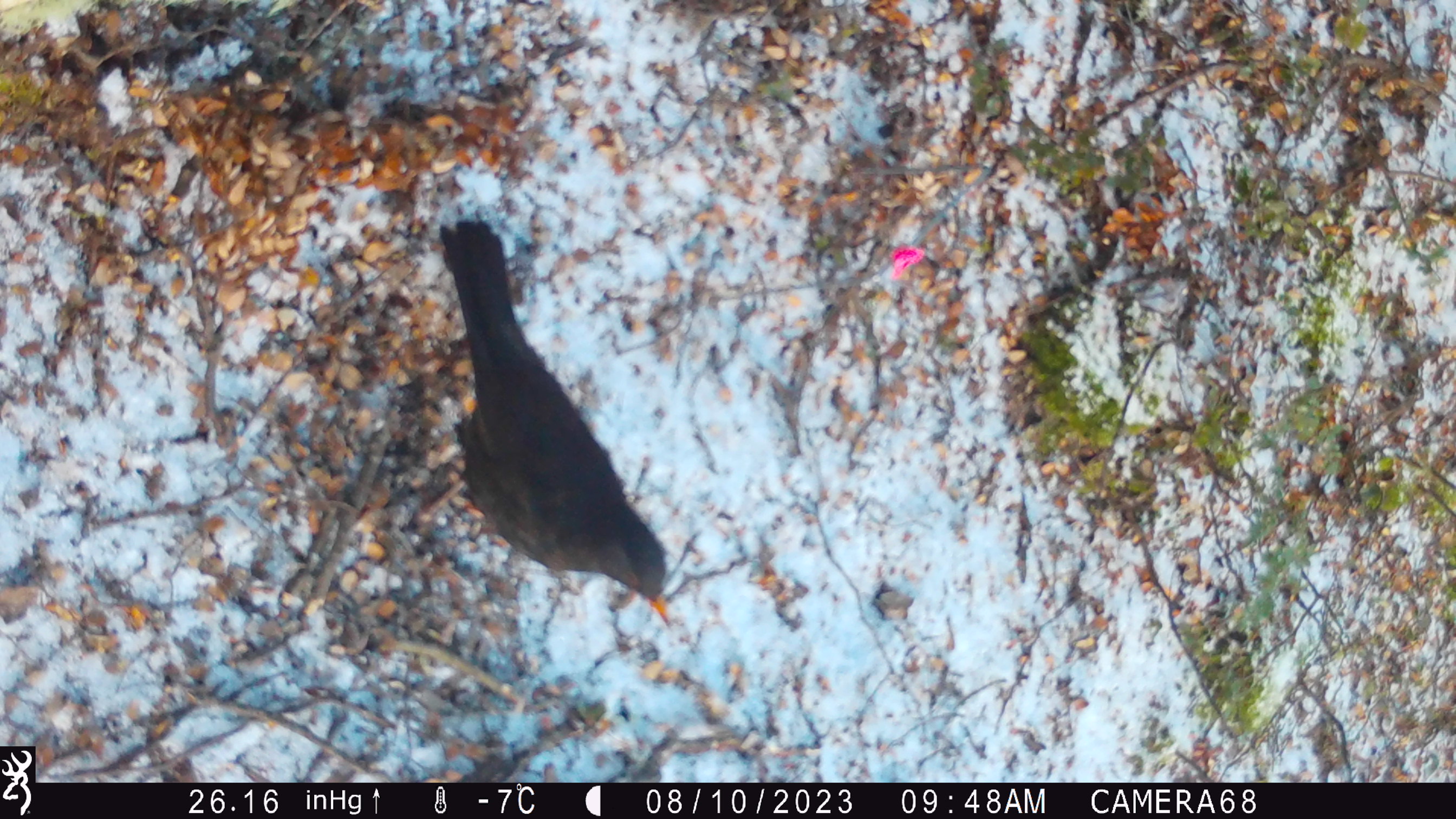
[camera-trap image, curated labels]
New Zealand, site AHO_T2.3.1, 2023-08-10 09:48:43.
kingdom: Animalia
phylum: Chordata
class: Aves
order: Passeriformes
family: Turdidae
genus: Turdus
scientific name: Turdus merula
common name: eurasian blackbird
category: blackbird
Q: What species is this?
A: Blackbird (eurasian blackbird) (Turdus merula).